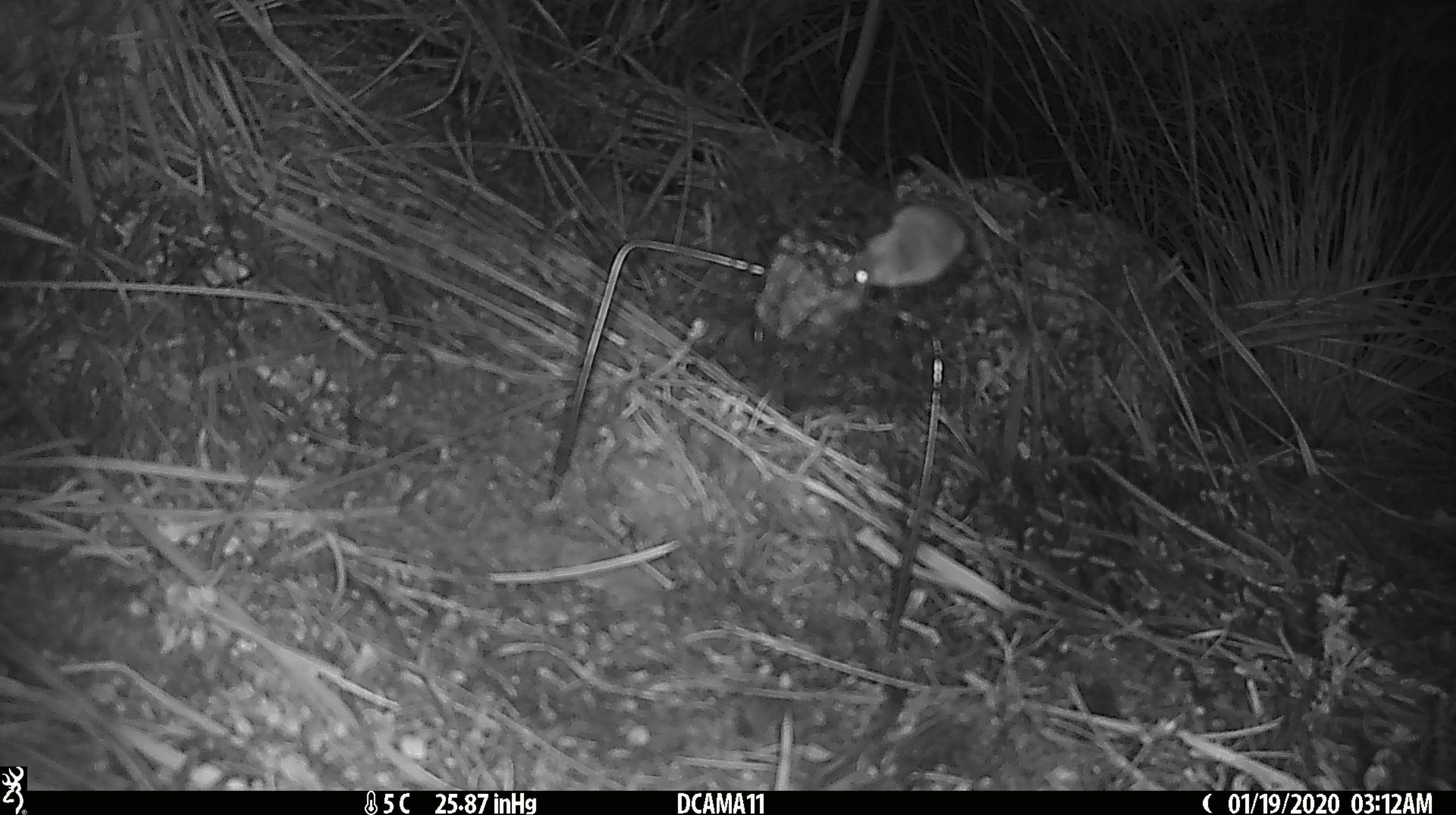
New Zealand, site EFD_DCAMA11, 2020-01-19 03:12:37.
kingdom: Animalia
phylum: Chordata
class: Mammalia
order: Rodentia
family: Muridae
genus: Mus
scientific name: Mus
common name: mouse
Mouse (Mus).